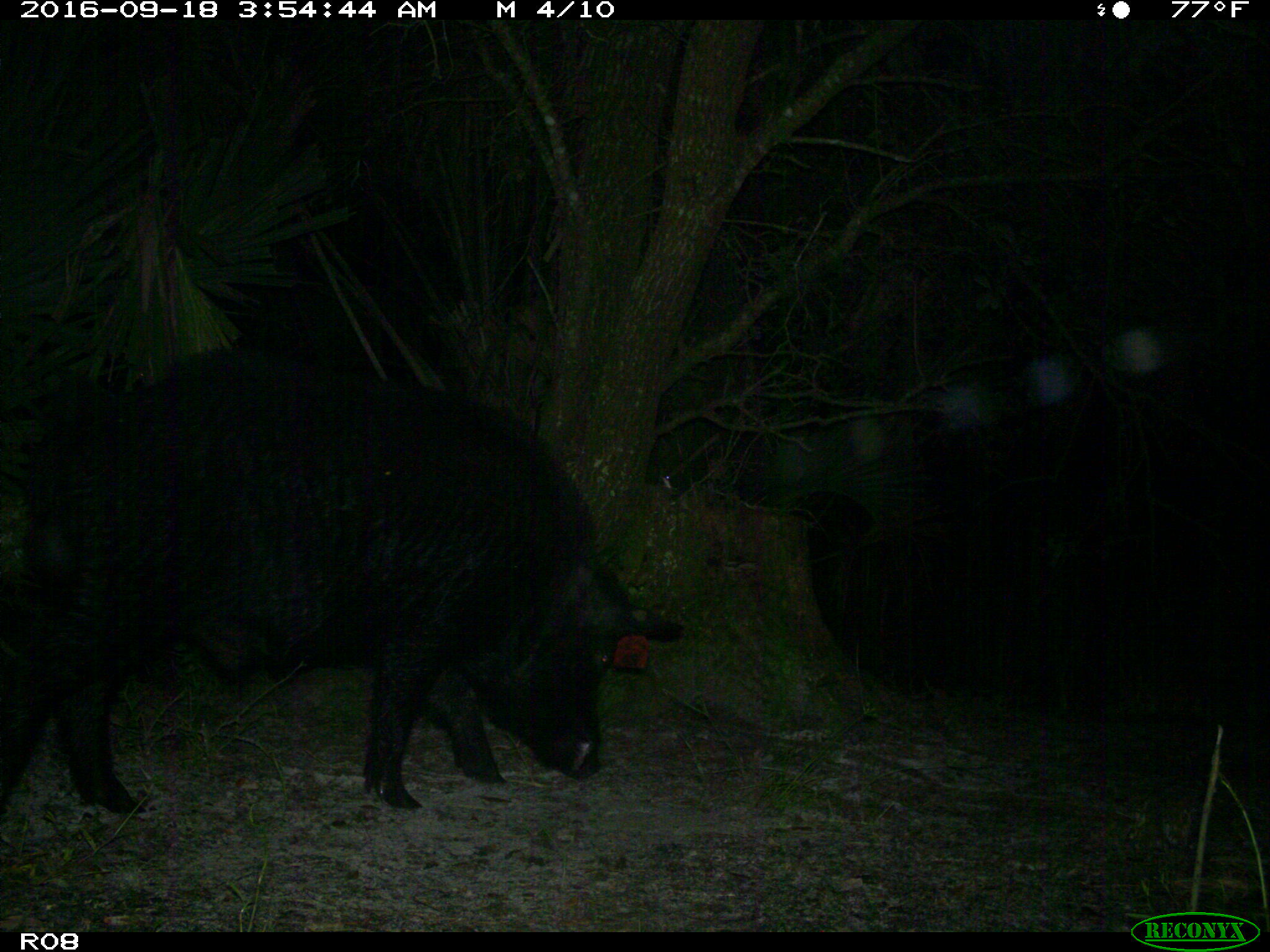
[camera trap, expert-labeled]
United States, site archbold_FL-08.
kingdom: Animalia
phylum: Chordata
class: Mammalia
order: Artiodactyla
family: Suidae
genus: Sus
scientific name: Sus scrofa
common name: wild boar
Sus scrofa (wild boar).